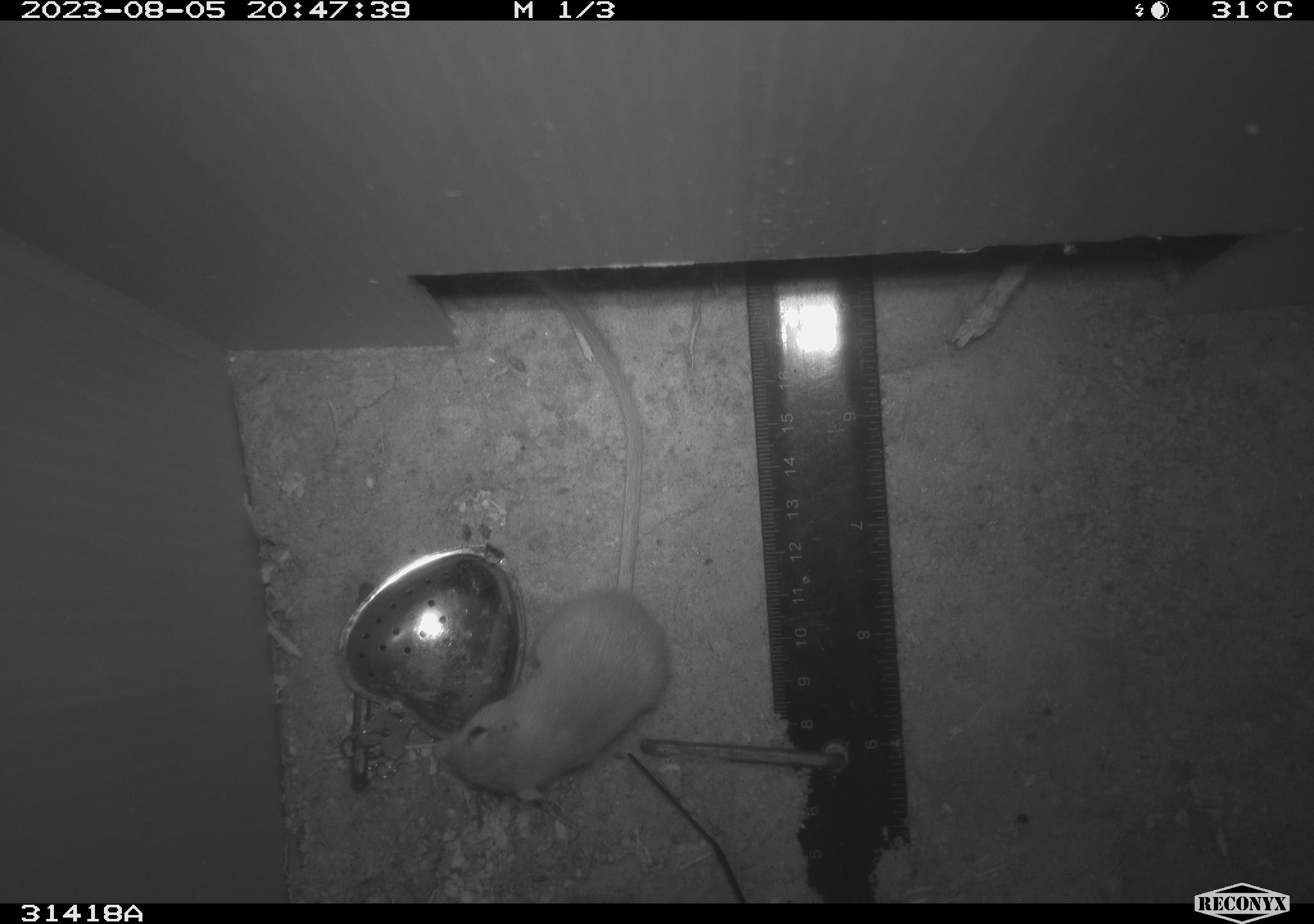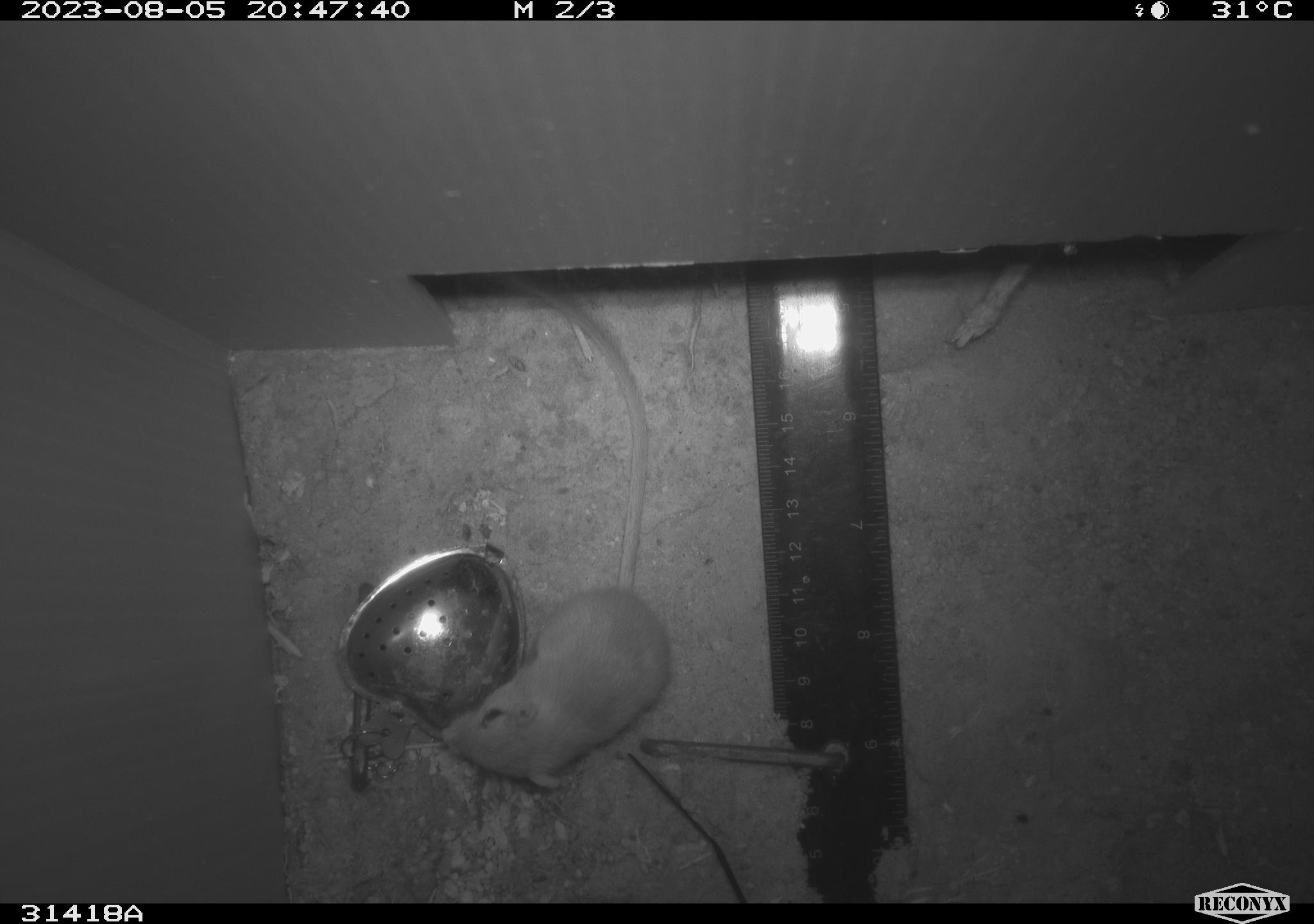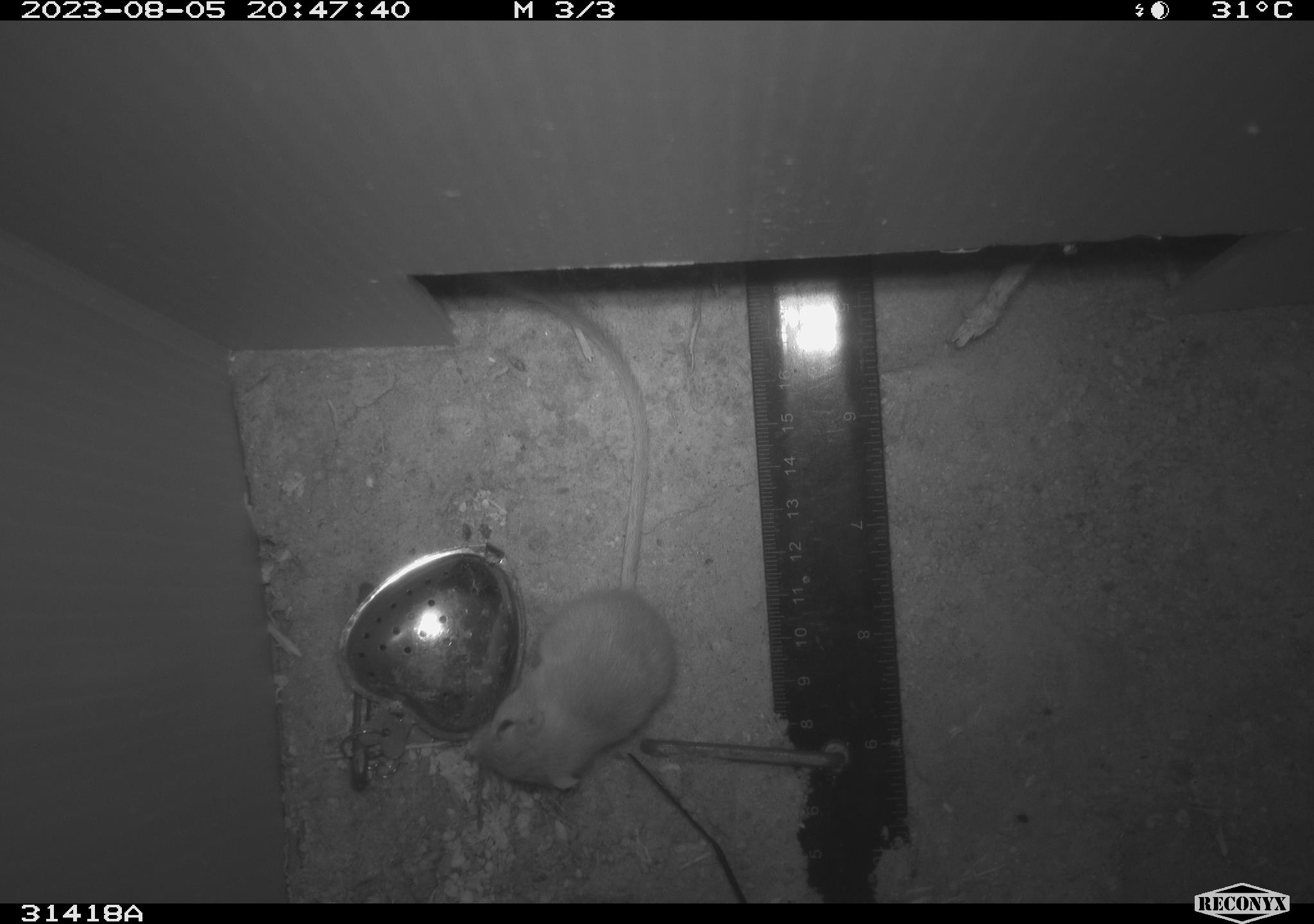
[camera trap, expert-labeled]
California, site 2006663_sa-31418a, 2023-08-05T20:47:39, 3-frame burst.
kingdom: Animalia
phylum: Chordata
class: Mammalia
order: Rodentia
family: Heteromyidae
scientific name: Heteromyidae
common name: kangaroo rats and pocket mice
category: heteromyidae family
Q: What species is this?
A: Heteromyidae family (kangaroo rats and pocket mice) (Heteromyidae).